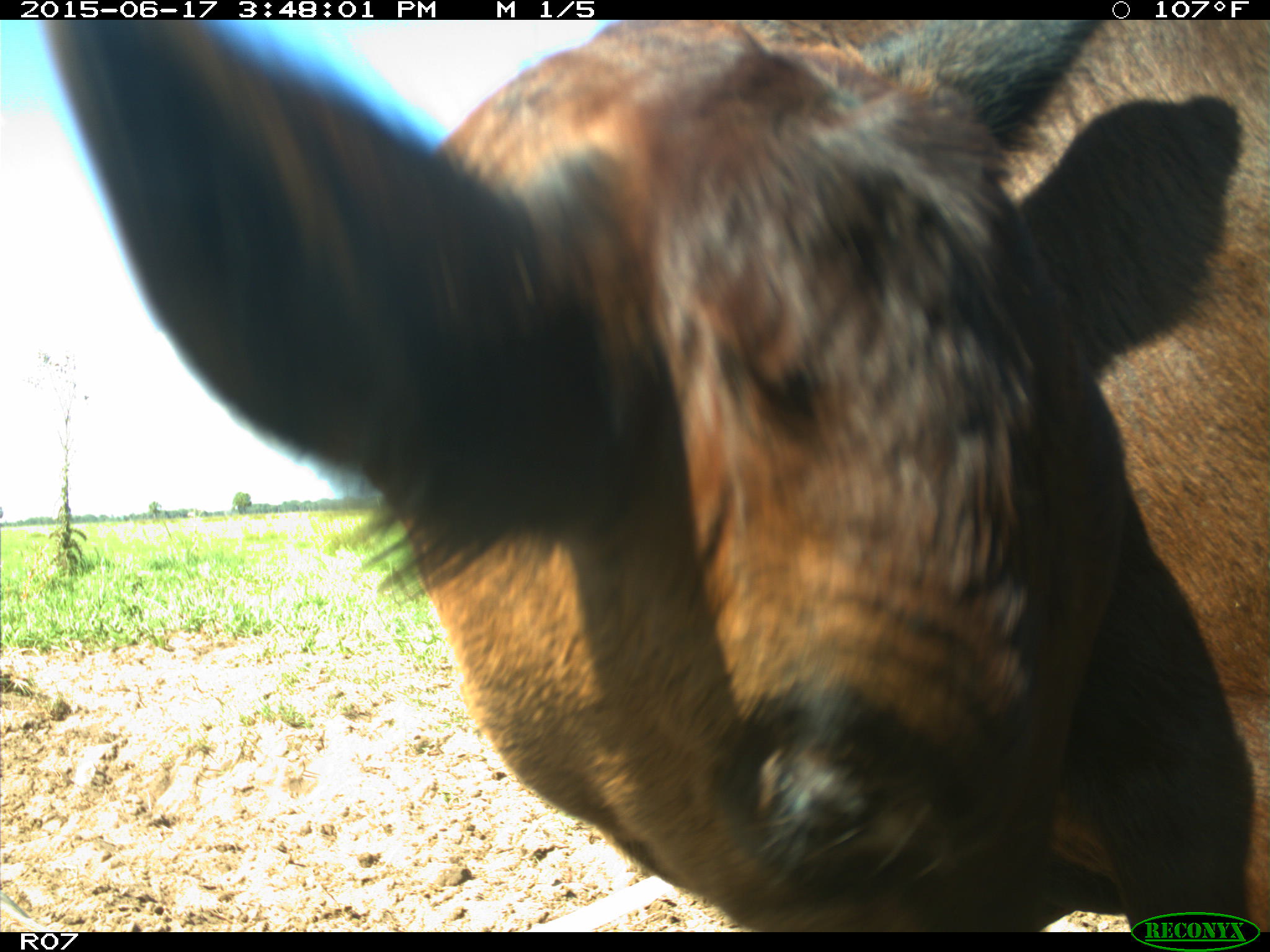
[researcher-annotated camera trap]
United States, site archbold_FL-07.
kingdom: Animalia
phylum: Chordata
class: Mammalia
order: Artiodactyla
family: Bovidae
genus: Bos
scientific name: Bos taurus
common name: domestic cow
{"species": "Bos taurus (domestic cow)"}